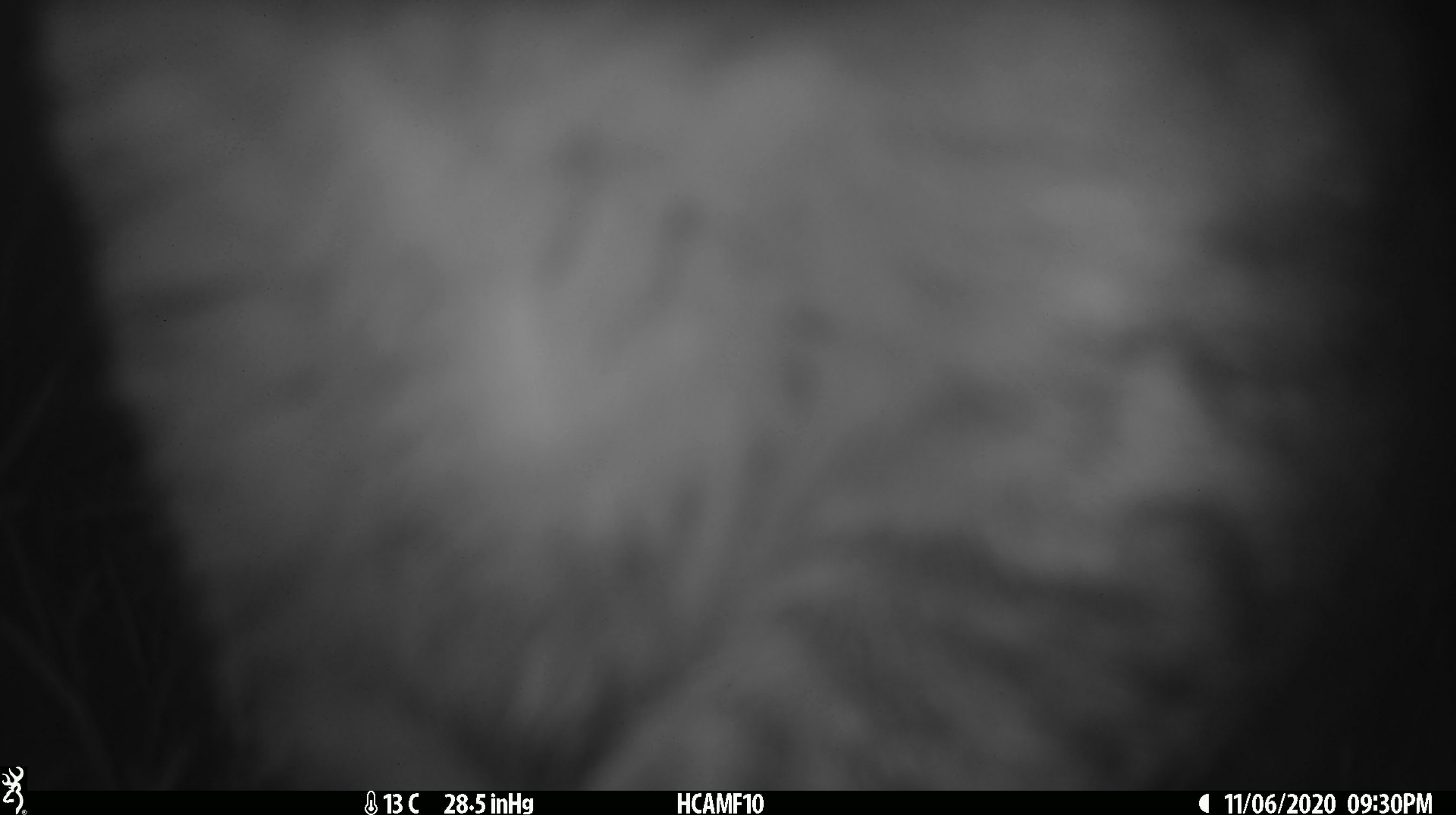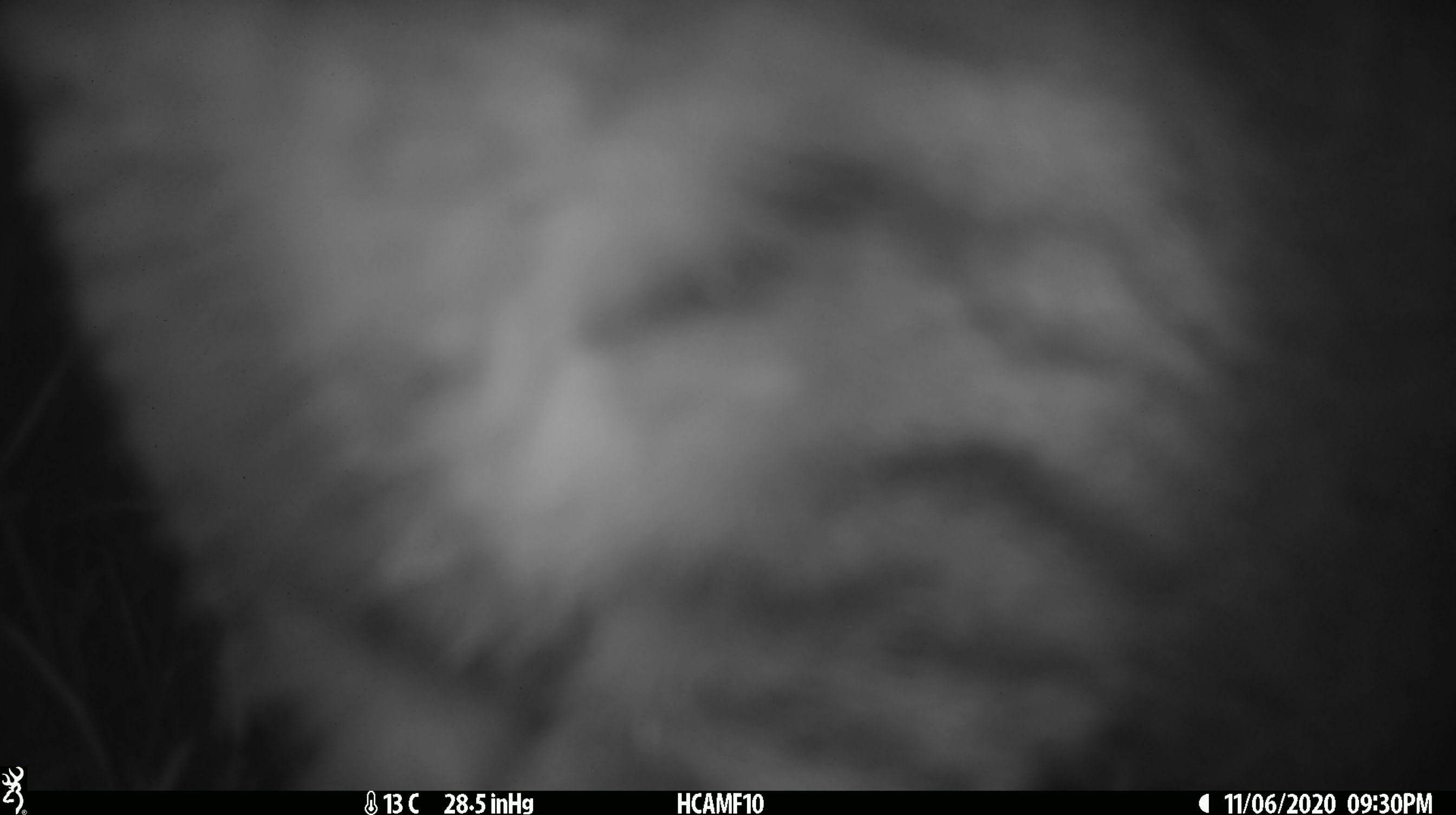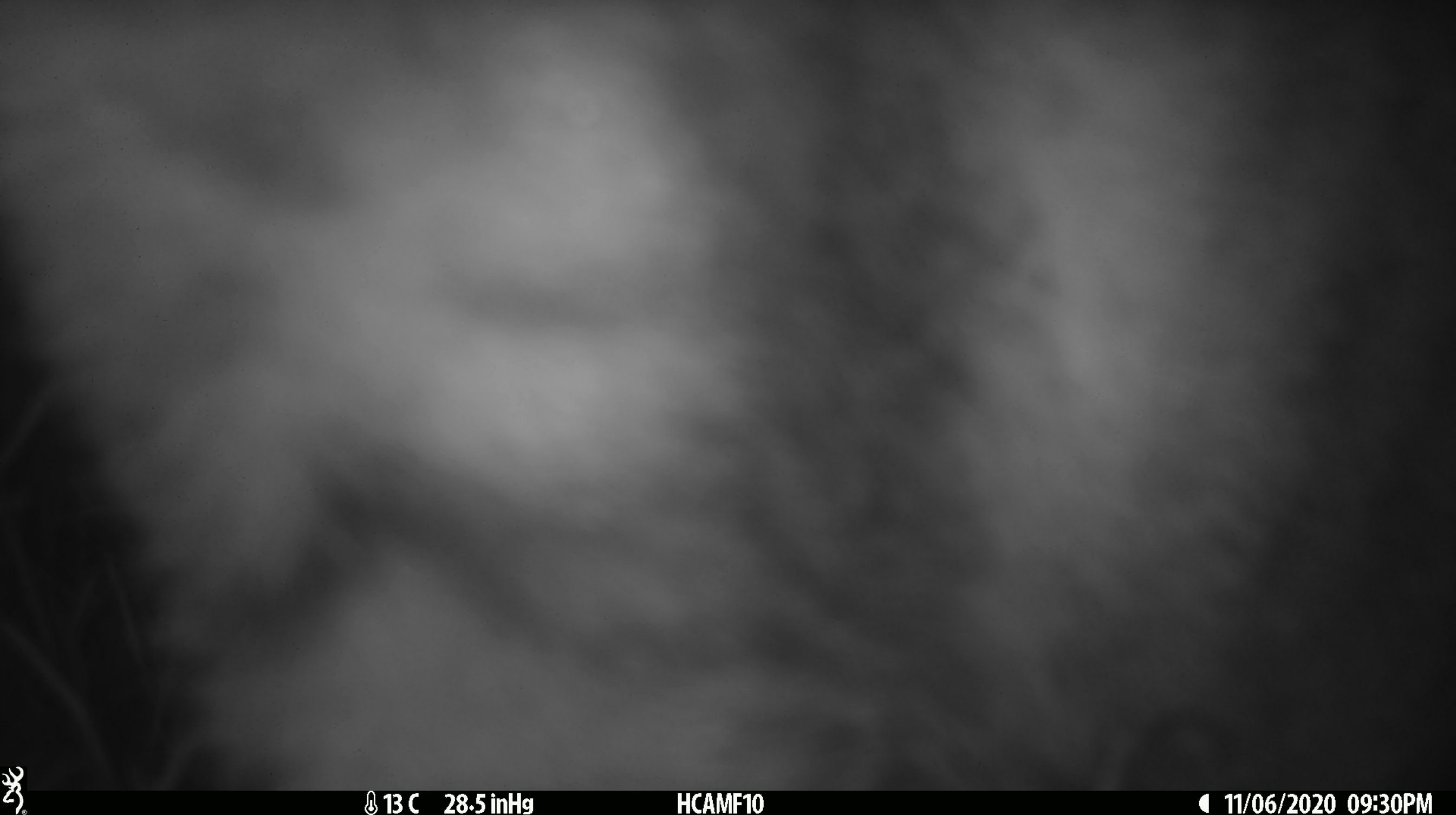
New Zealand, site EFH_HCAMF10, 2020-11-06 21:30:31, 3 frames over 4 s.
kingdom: Animalia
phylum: Chordata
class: Mammalia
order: Carnivora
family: Felidae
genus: Felis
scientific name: Felis catus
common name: domestic cat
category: cat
Cat (domestic cat) (Felis catus).